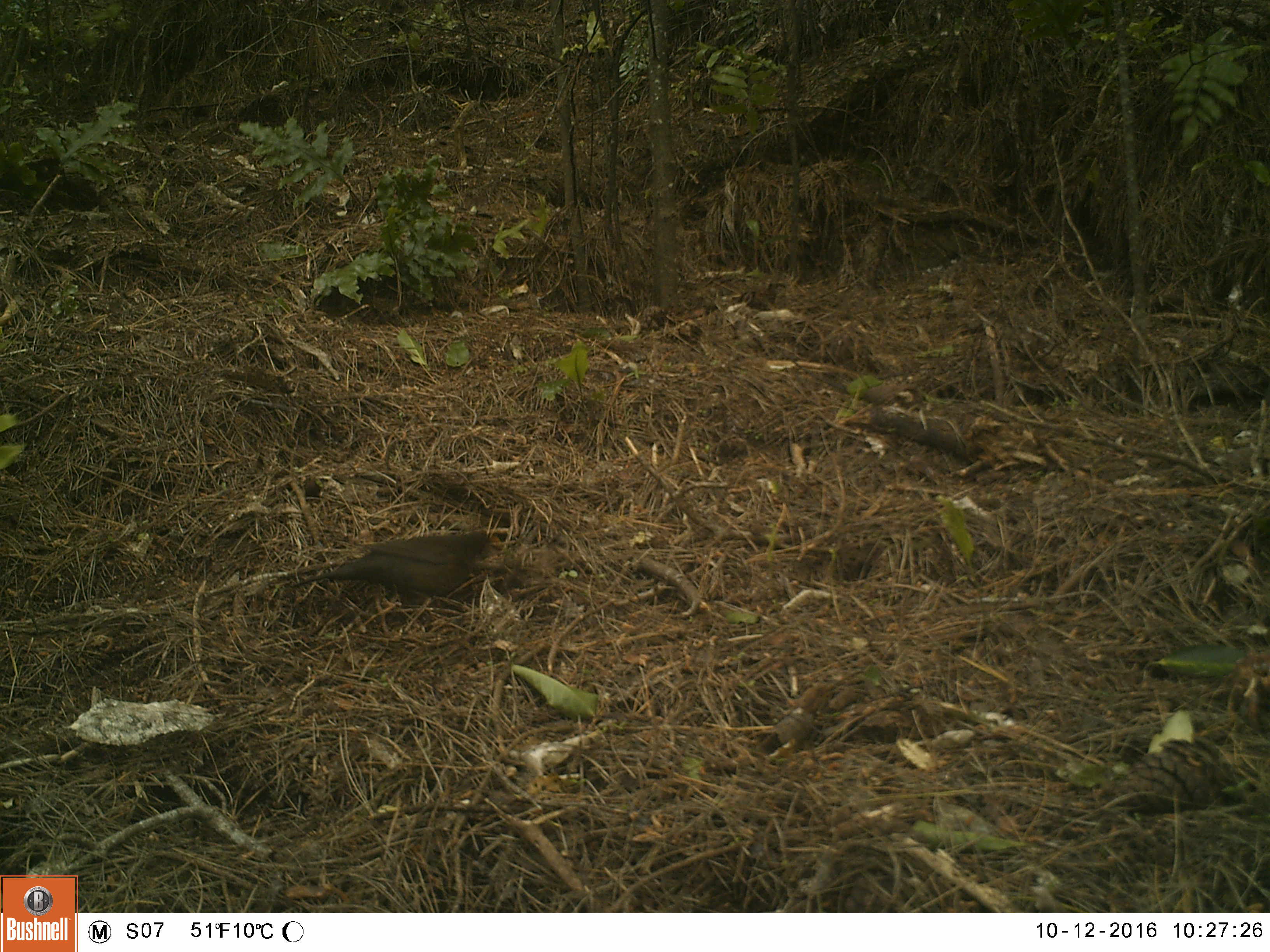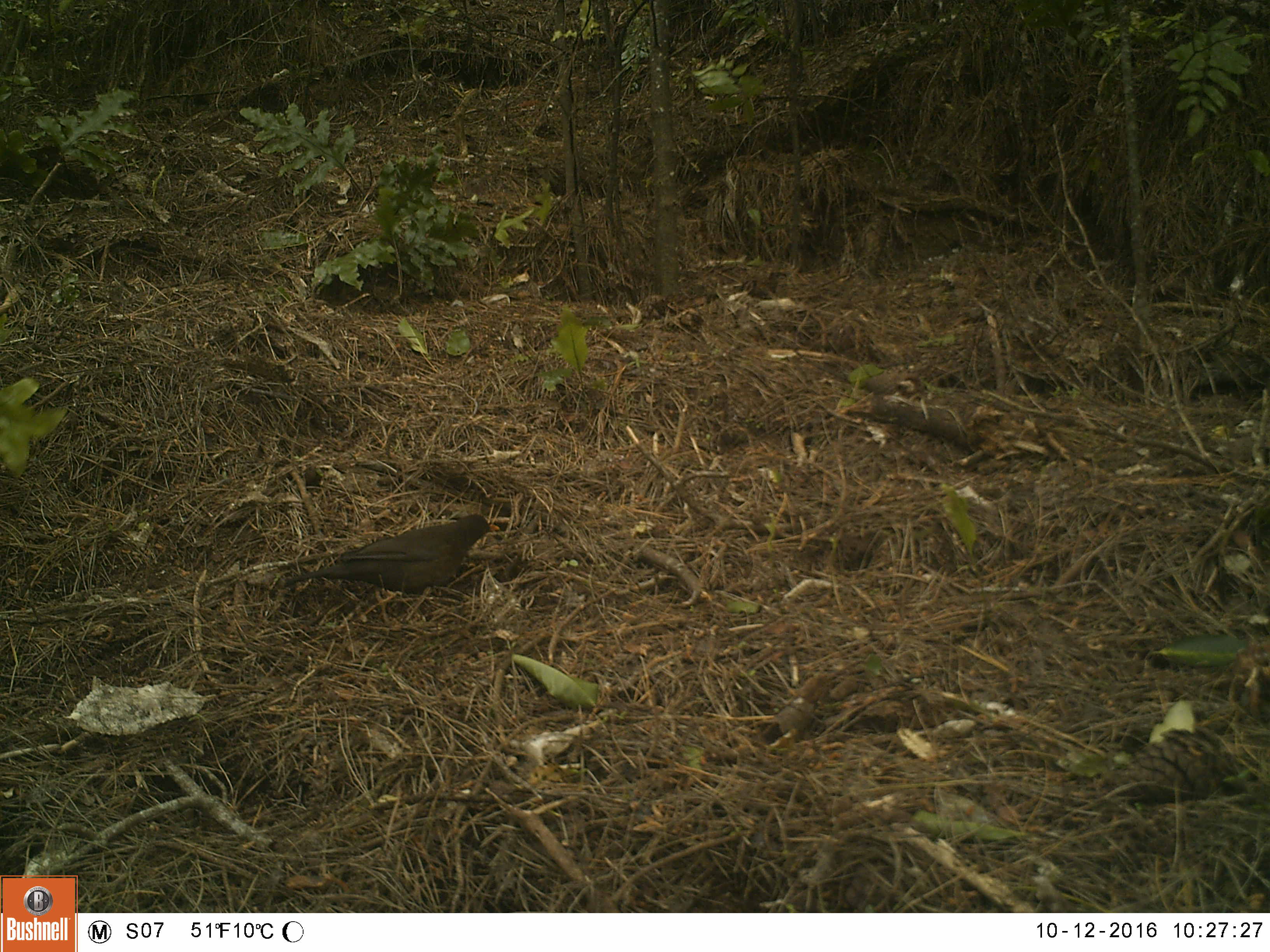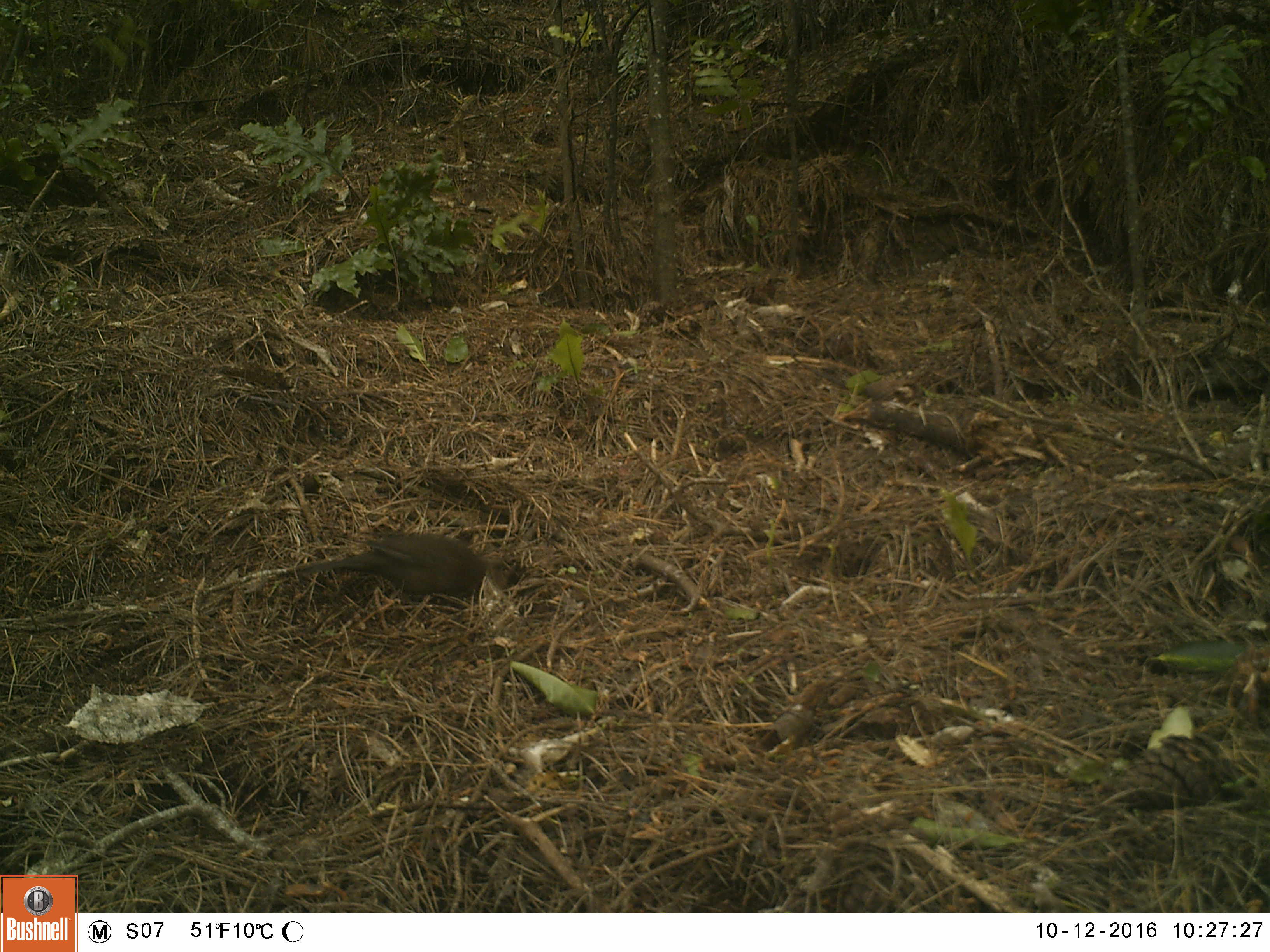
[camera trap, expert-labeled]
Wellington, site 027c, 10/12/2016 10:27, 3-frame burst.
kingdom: Animalia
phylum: Chordata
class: Aves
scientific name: Aves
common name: bird